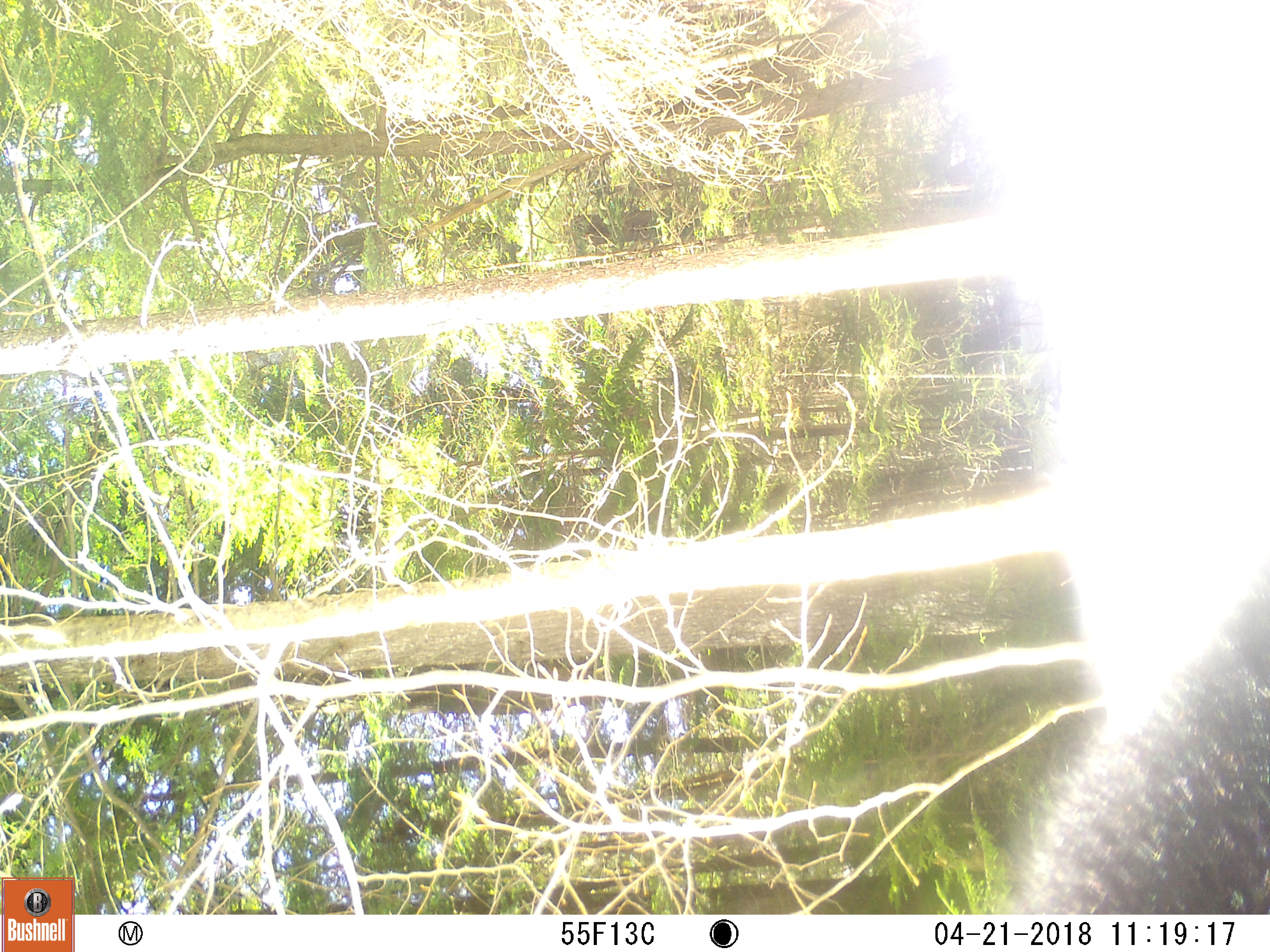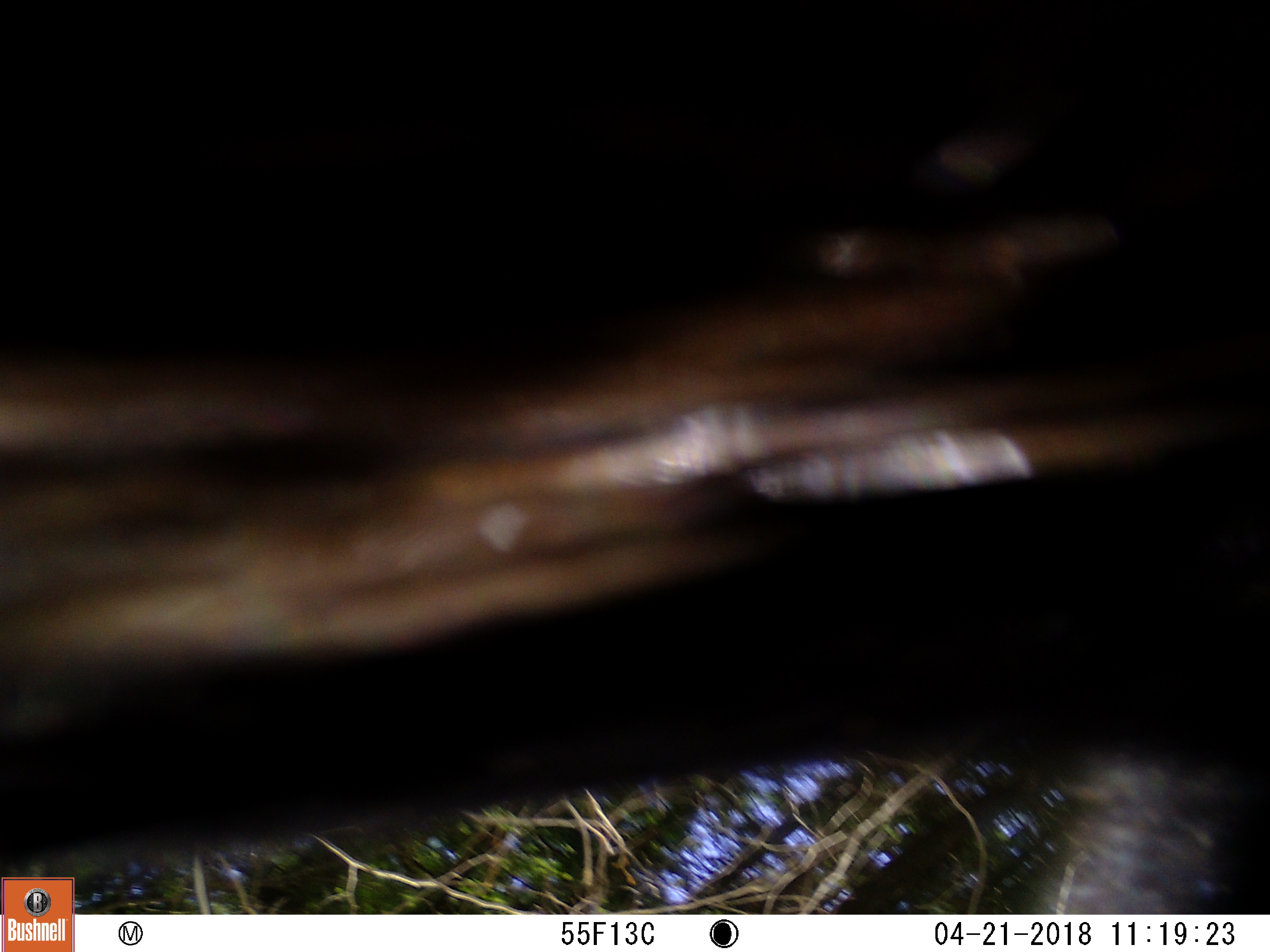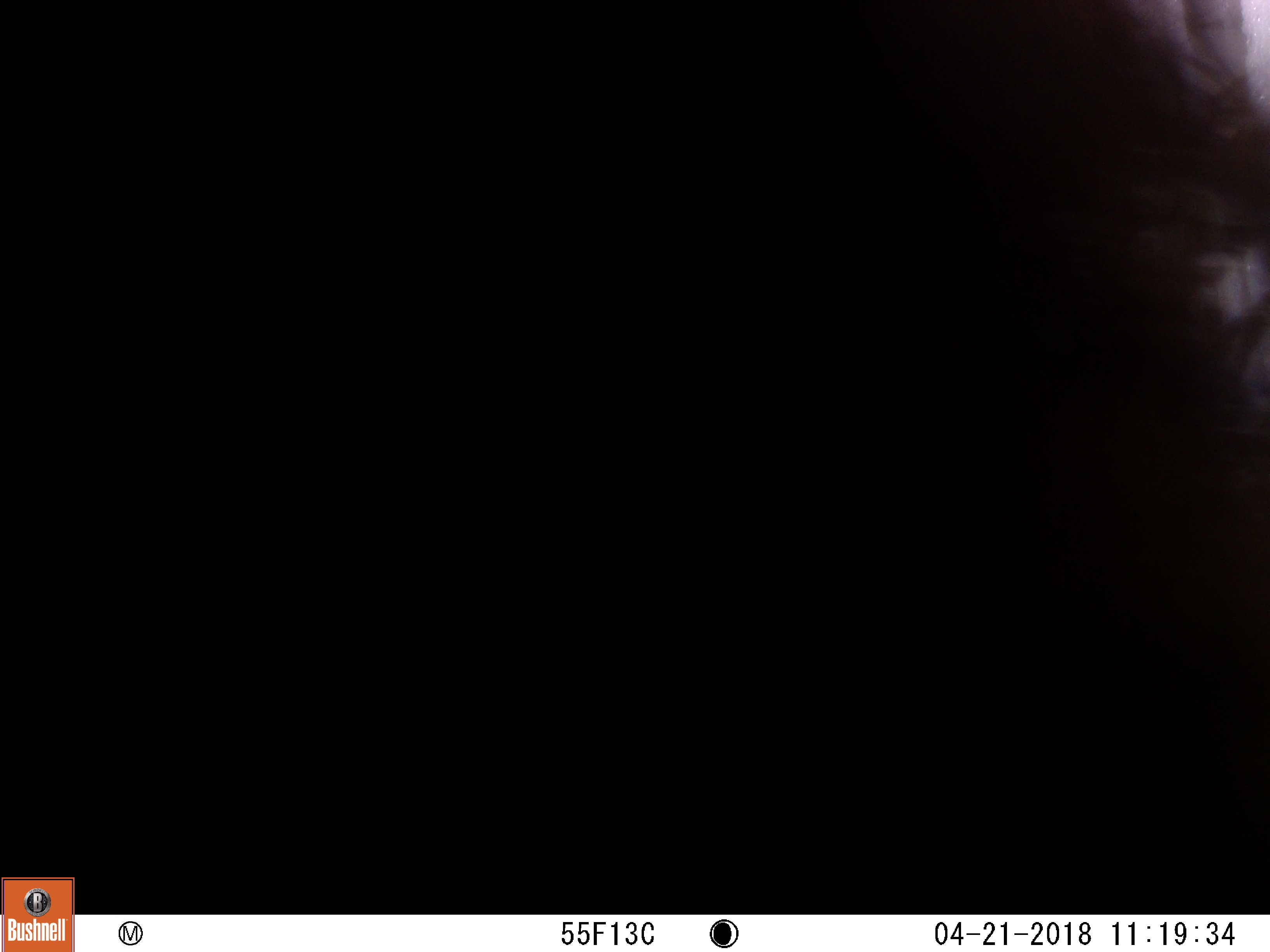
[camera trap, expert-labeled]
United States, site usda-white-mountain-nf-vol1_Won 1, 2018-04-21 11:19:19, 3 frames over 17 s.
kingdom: Animalia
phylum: Chordata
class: Mammalia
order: Carnivora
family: Ursidae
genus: Ursus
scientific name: Ursus americanus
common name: black bear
Black bear (Ursus americanus).